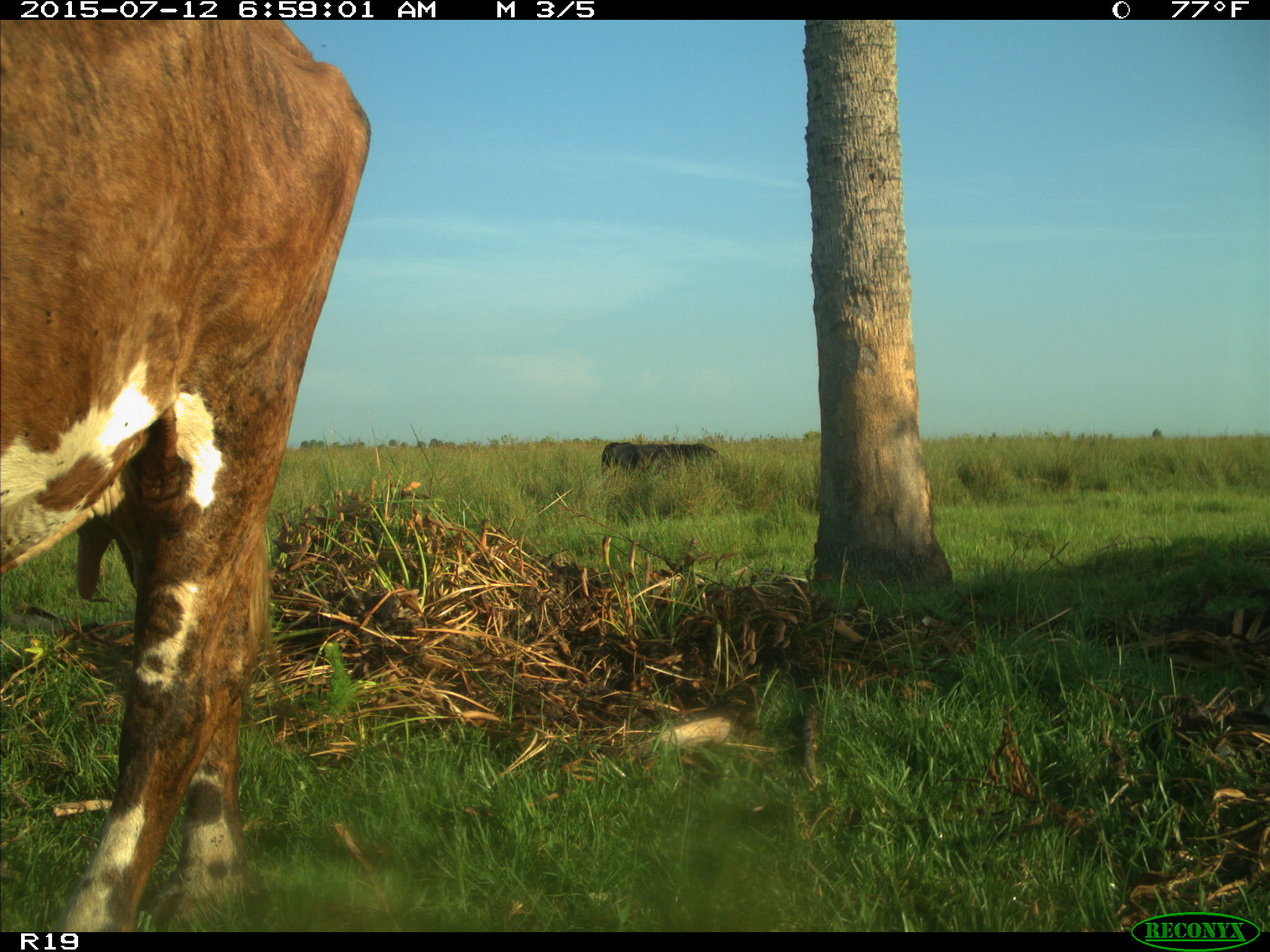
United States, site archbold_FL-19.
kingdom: Animalia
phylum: Chordata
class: Mammalia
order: Artiodactyla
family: Bovidae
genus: Bos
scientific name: Bos taurus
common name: domestic cow